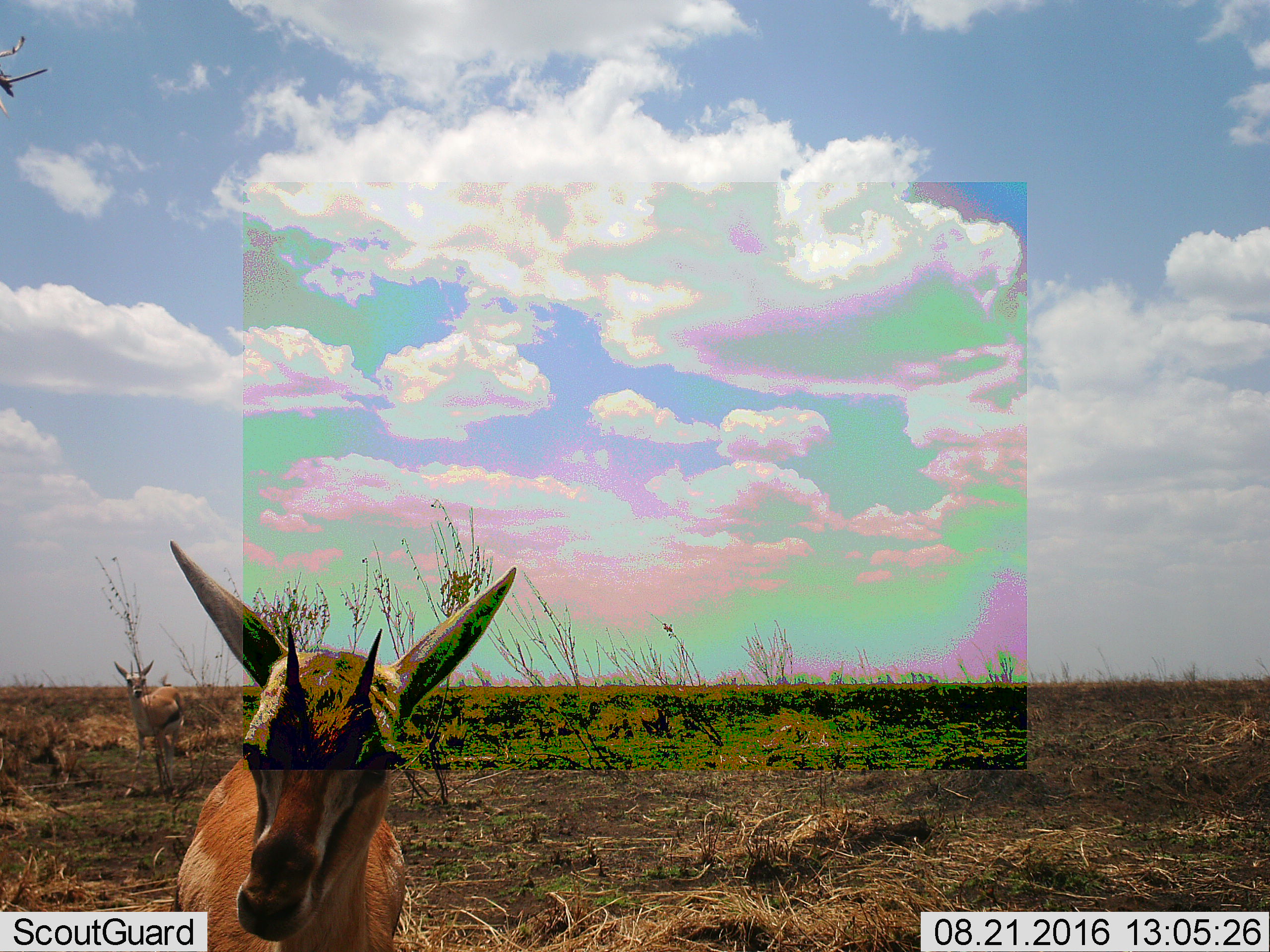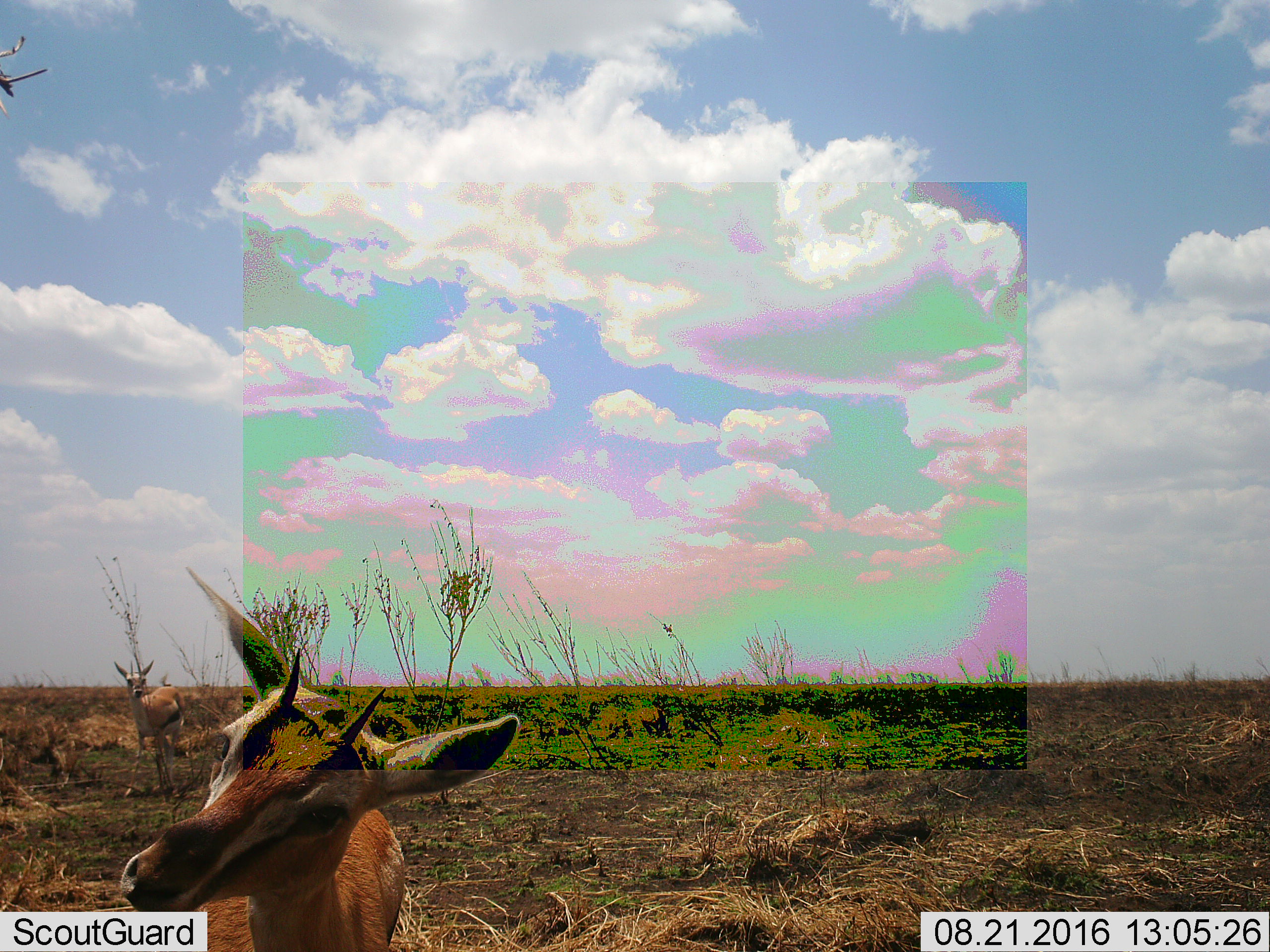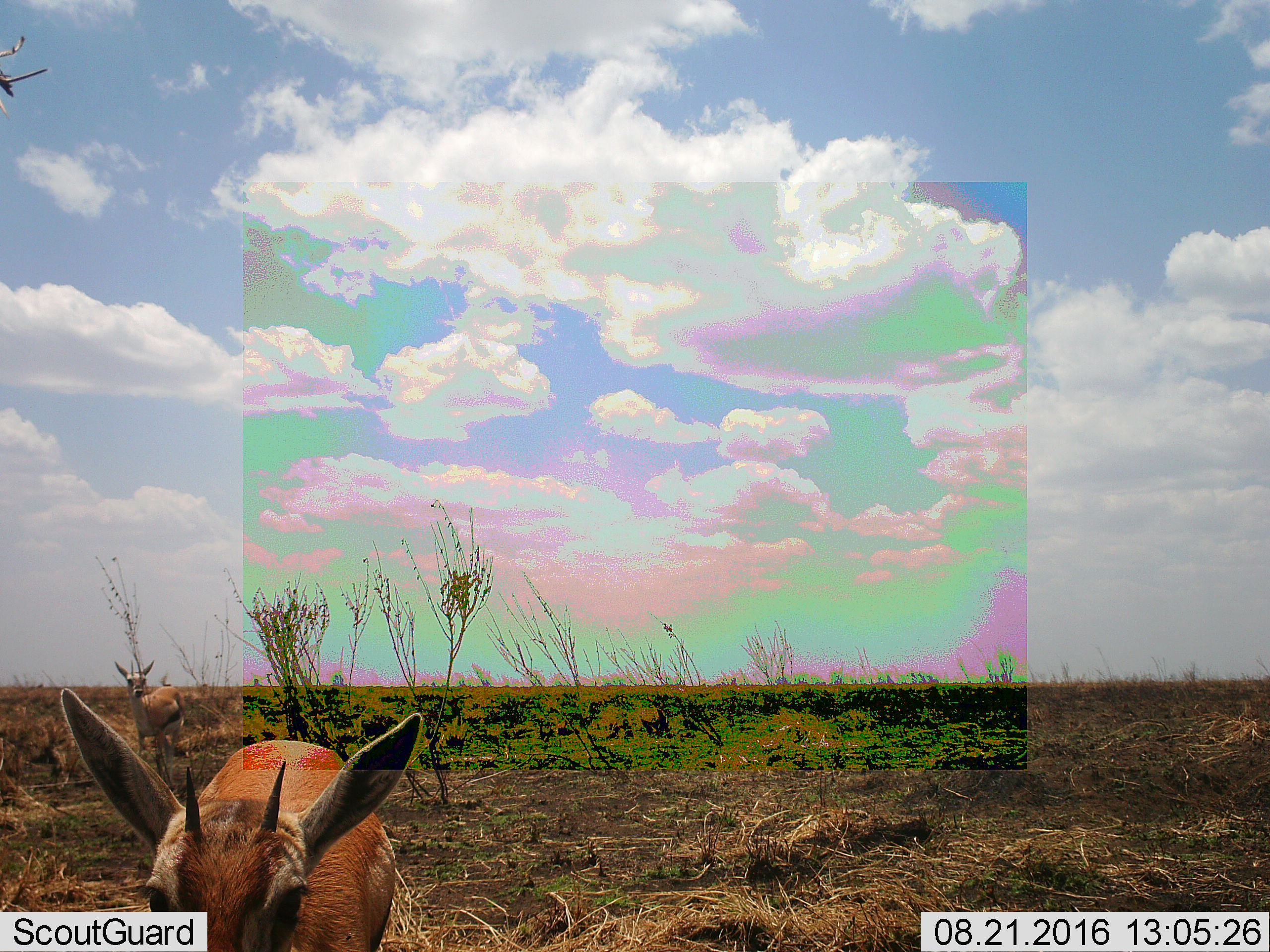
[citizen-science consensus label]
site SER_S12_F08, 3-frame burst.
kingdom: Animalia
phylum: Chordata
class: Mammalia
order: Artiodactyla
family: Bovidae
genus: Nanger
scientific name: Nanger granti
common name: grant's gazelle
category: gazellegrants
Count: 2.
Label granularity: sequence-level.